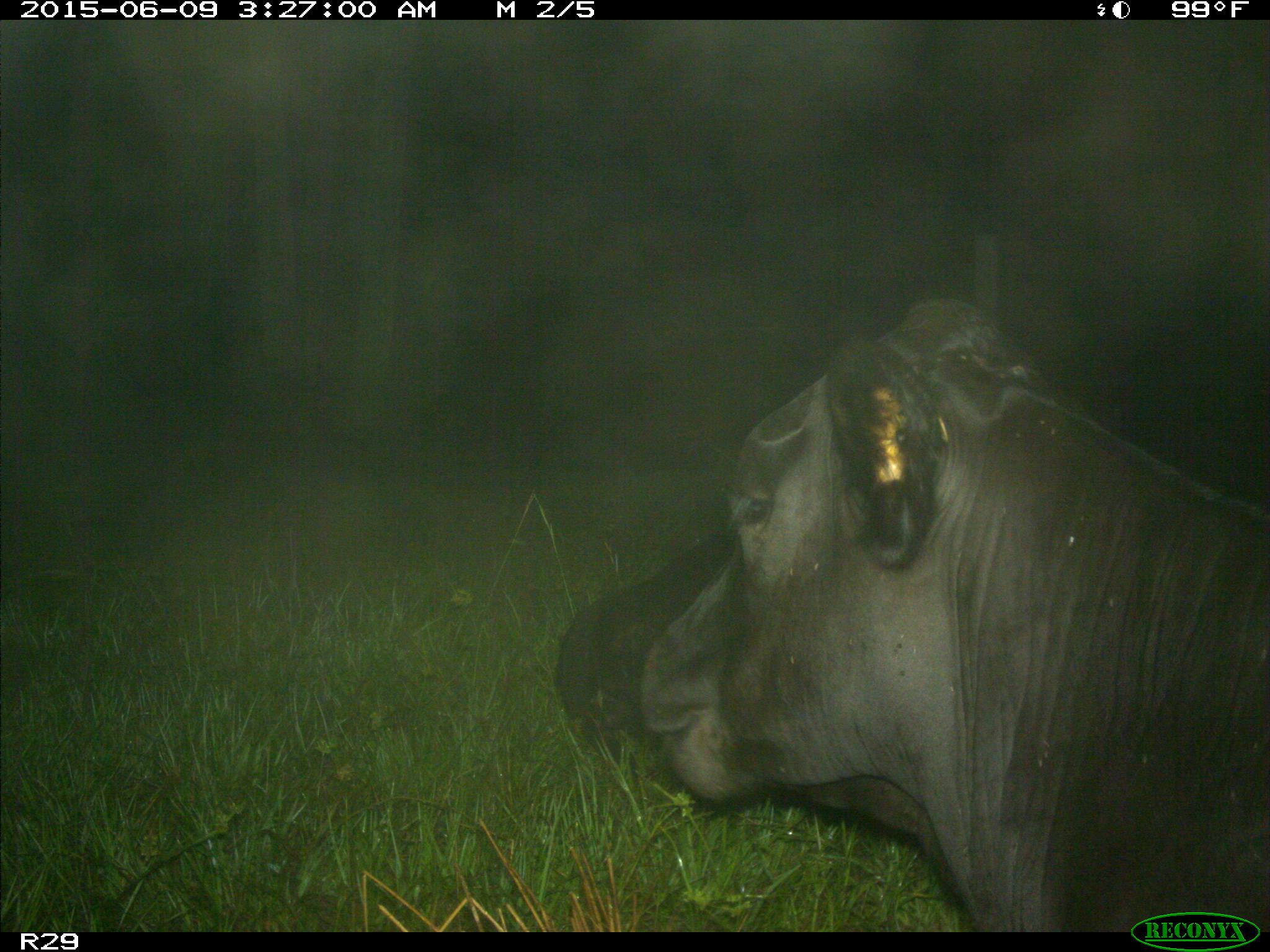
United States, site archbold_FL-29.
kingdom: Animalia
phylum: Chordata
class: Mammalia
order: Artiodactyla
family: Bovidae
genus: Bos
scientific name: Bos taurus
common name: domestic cow